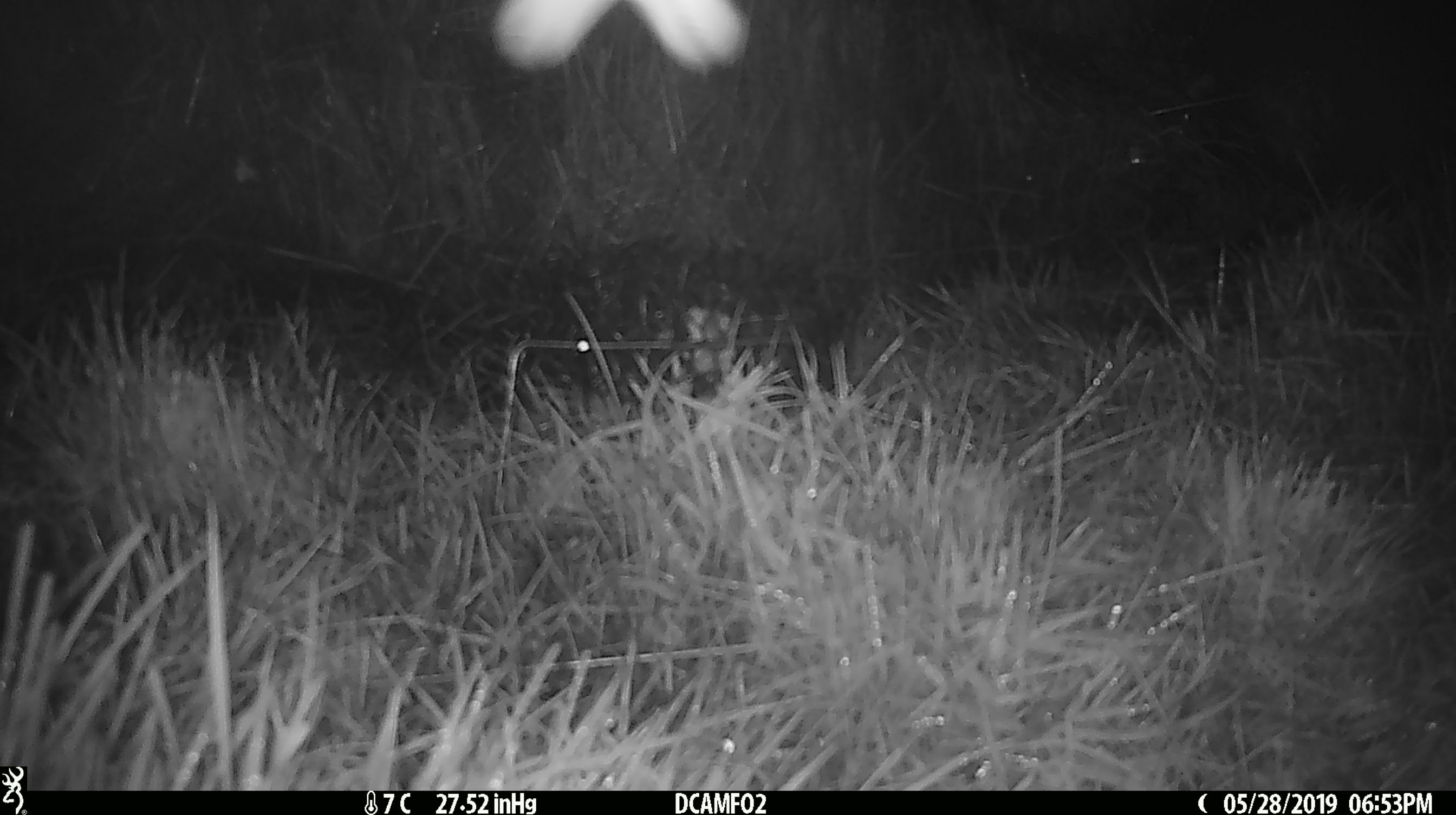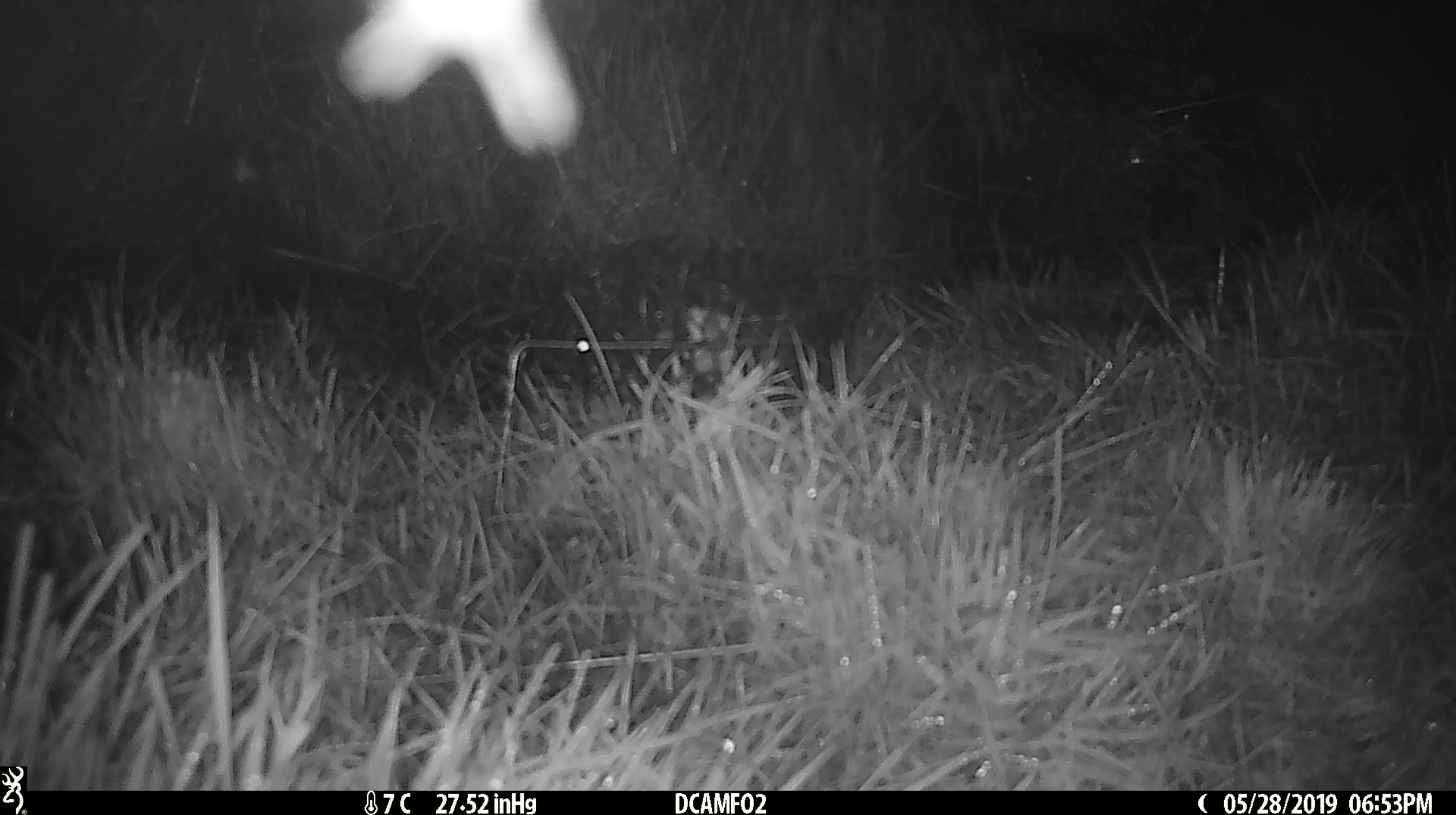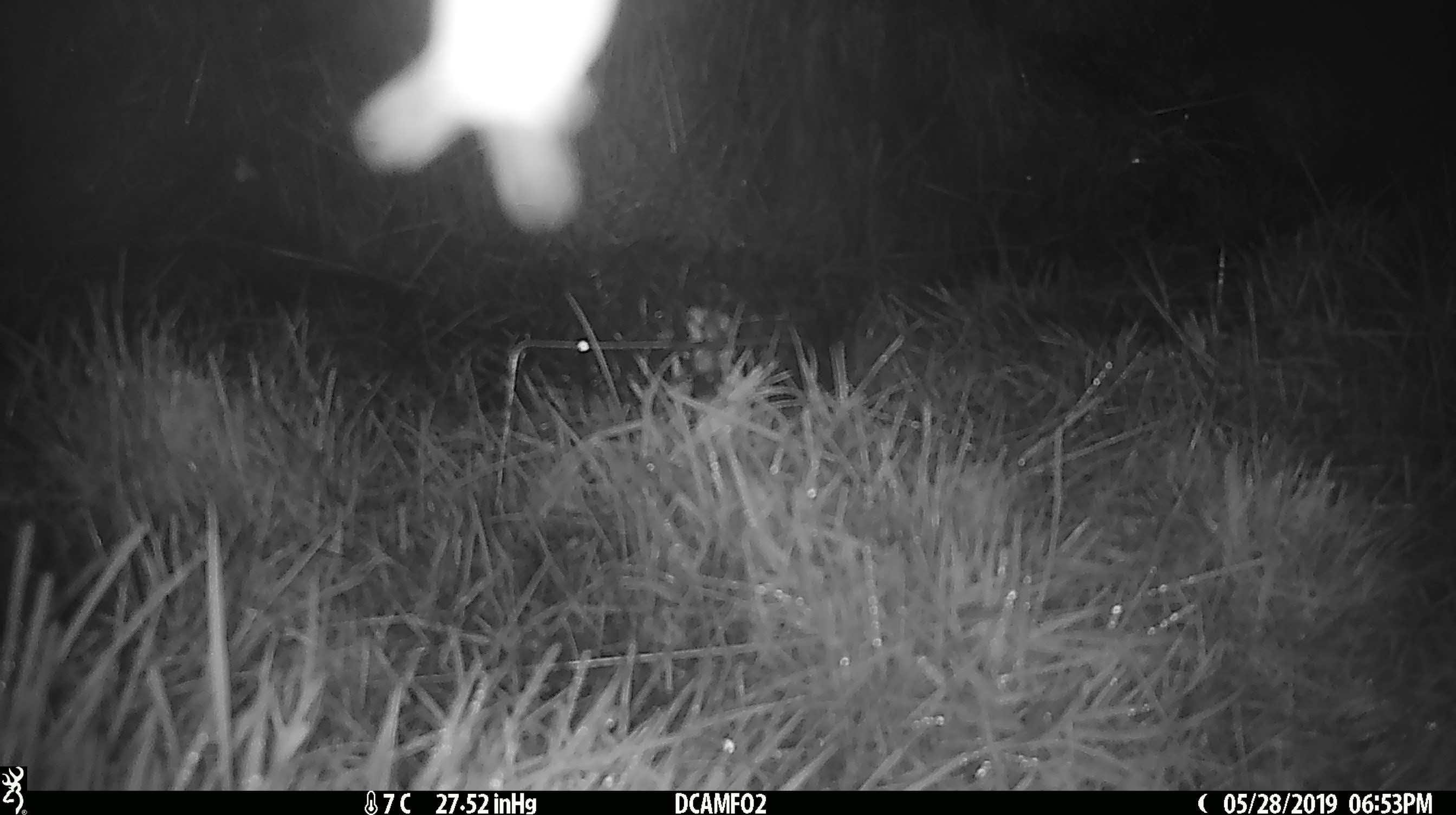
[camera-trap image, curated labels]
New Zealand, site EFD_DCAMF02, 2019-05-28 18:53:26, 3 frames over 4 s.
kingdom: Animalia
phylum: Arthropoda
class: Insecta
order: Lepidoptera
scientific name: Lepidoptera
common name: moth